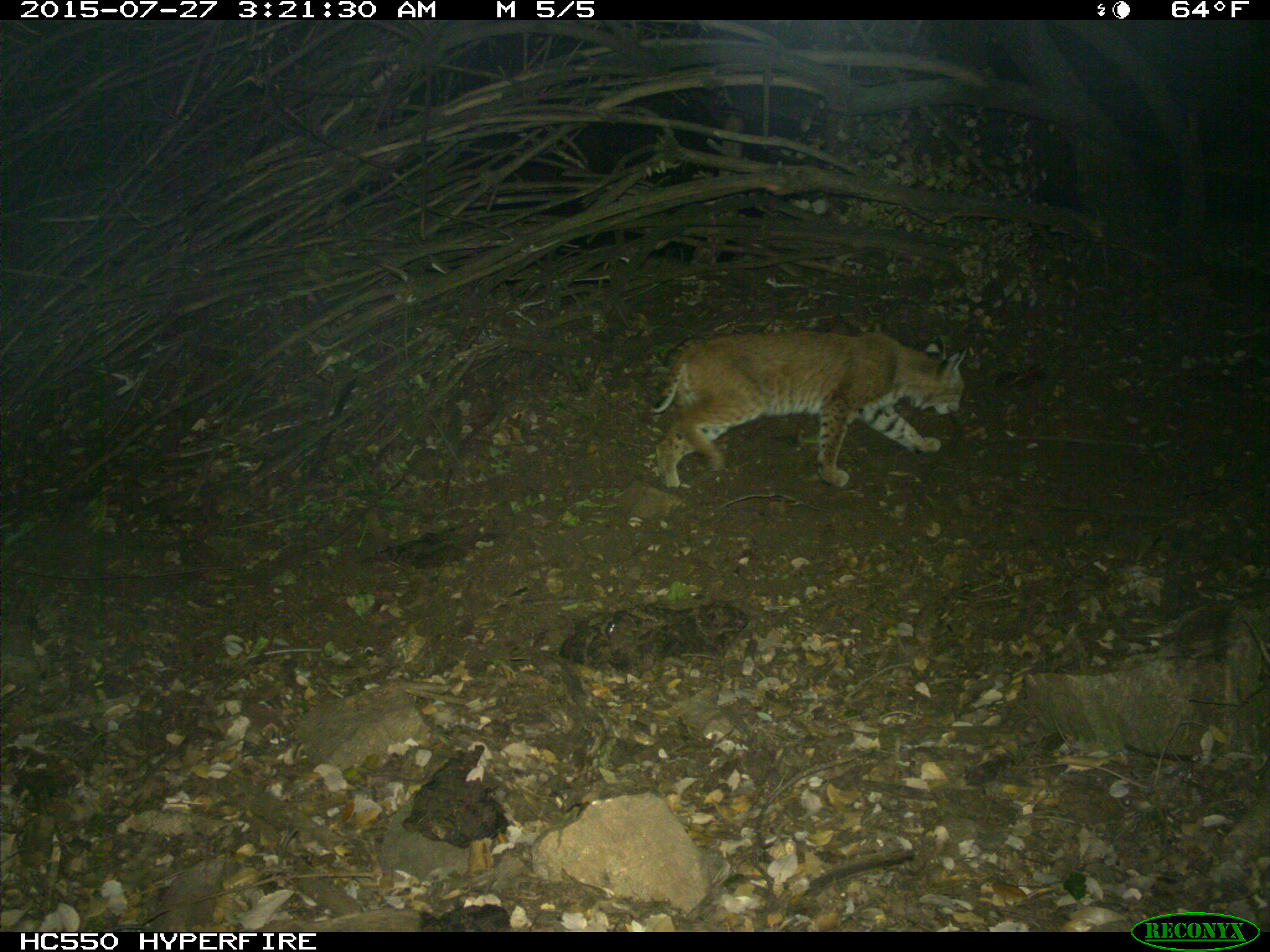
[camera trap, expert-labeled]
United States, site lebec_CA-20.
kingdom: Animalia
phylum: Chordata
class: Mammalia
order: Carnivora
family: Felidae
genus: Lynx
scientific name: Lynx rufus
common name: bobcat